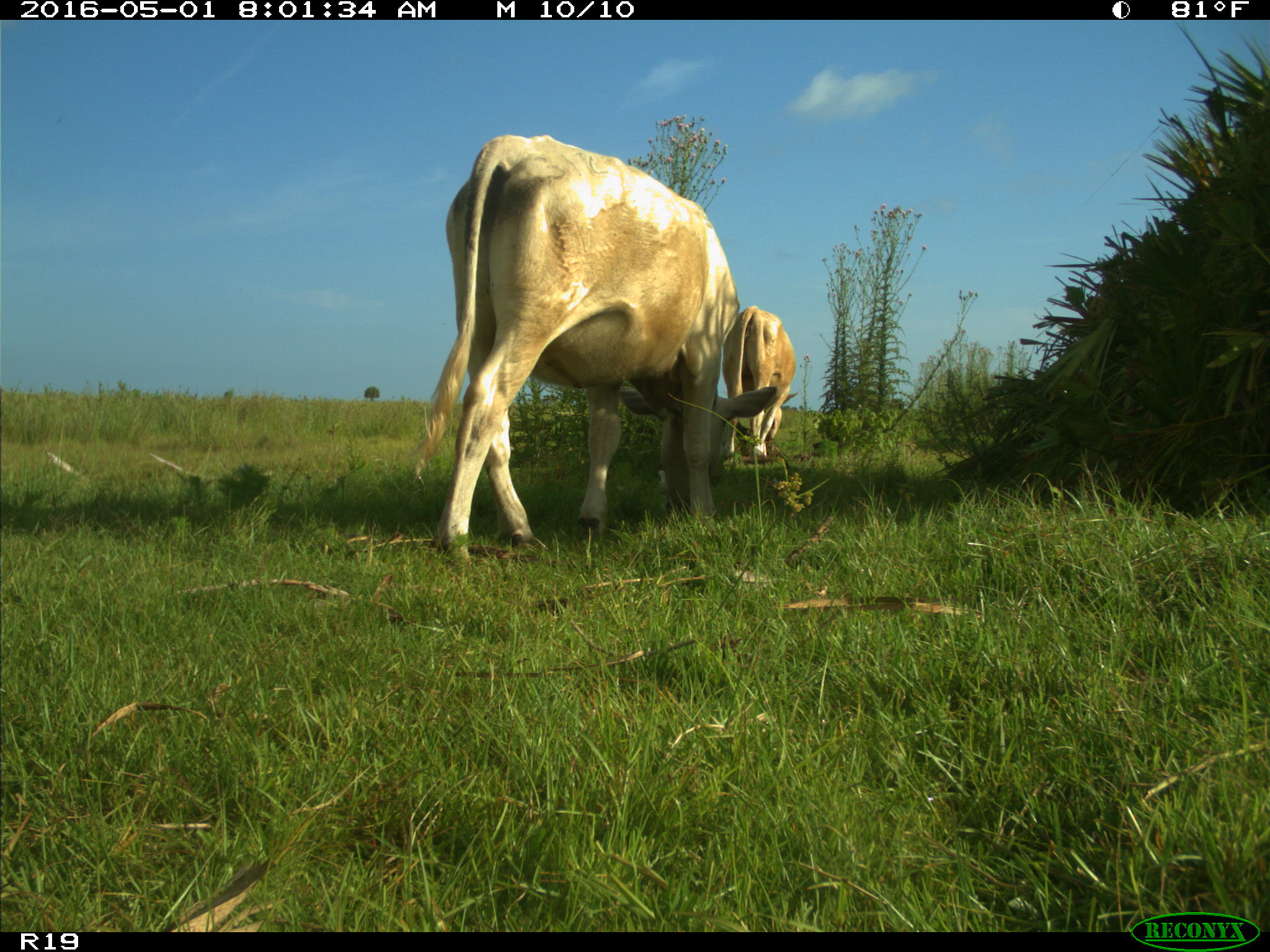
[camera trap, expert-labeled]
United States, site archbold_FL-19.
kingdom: Animalia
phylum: Chordata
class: Mammalia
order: Artiodactyla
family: Bovidae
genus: Bos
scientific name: Bos taurus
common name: domestic cow